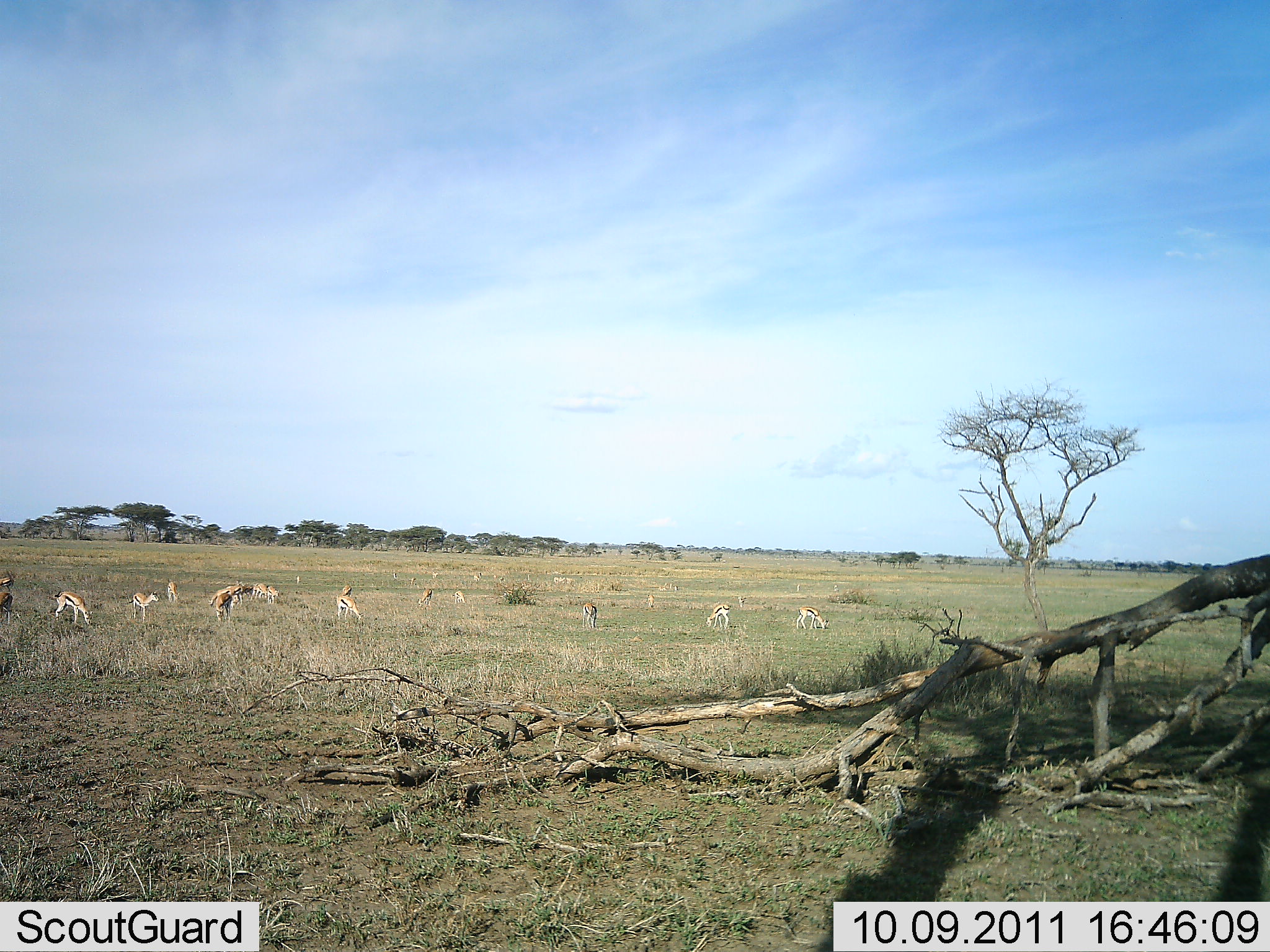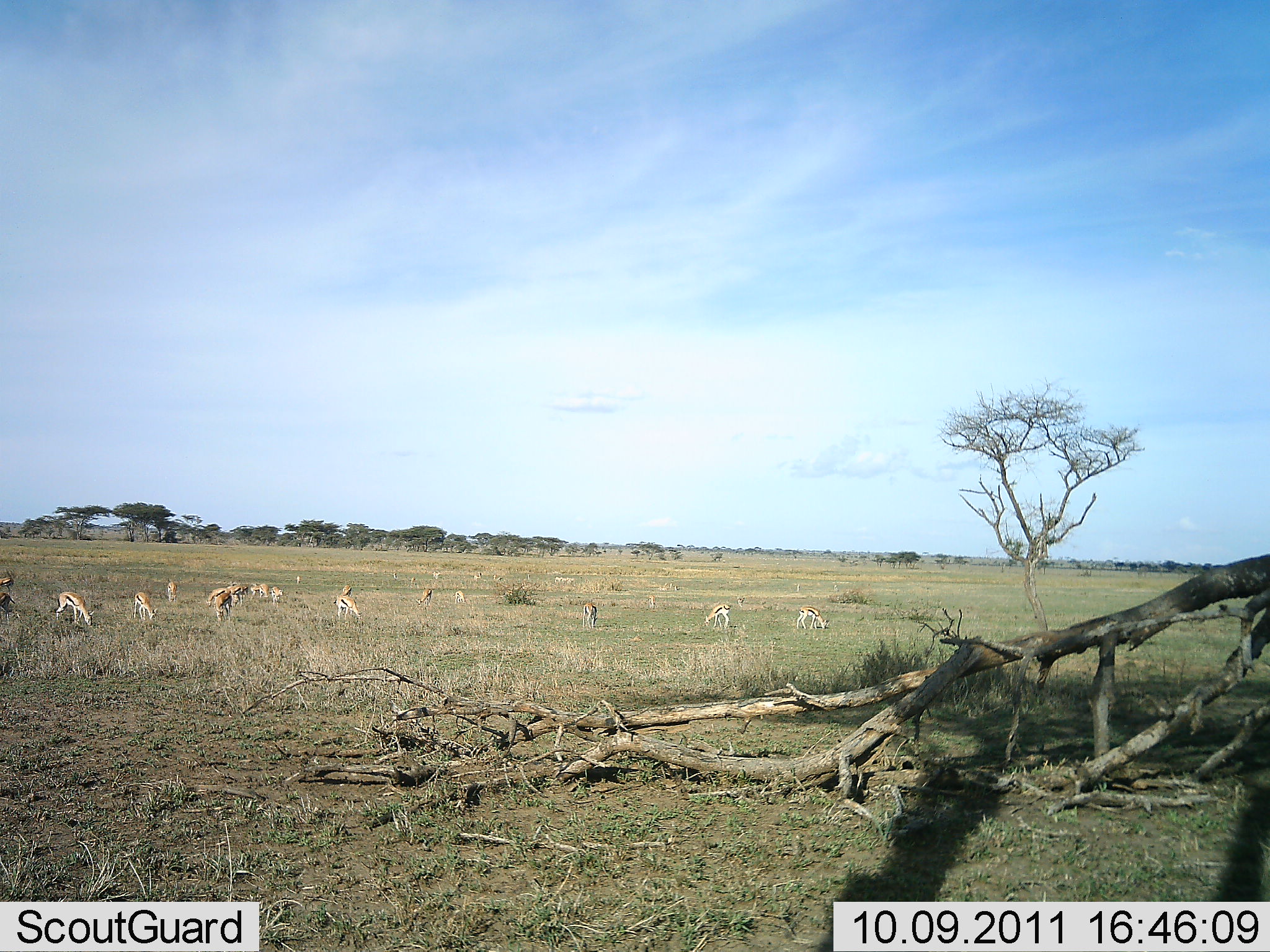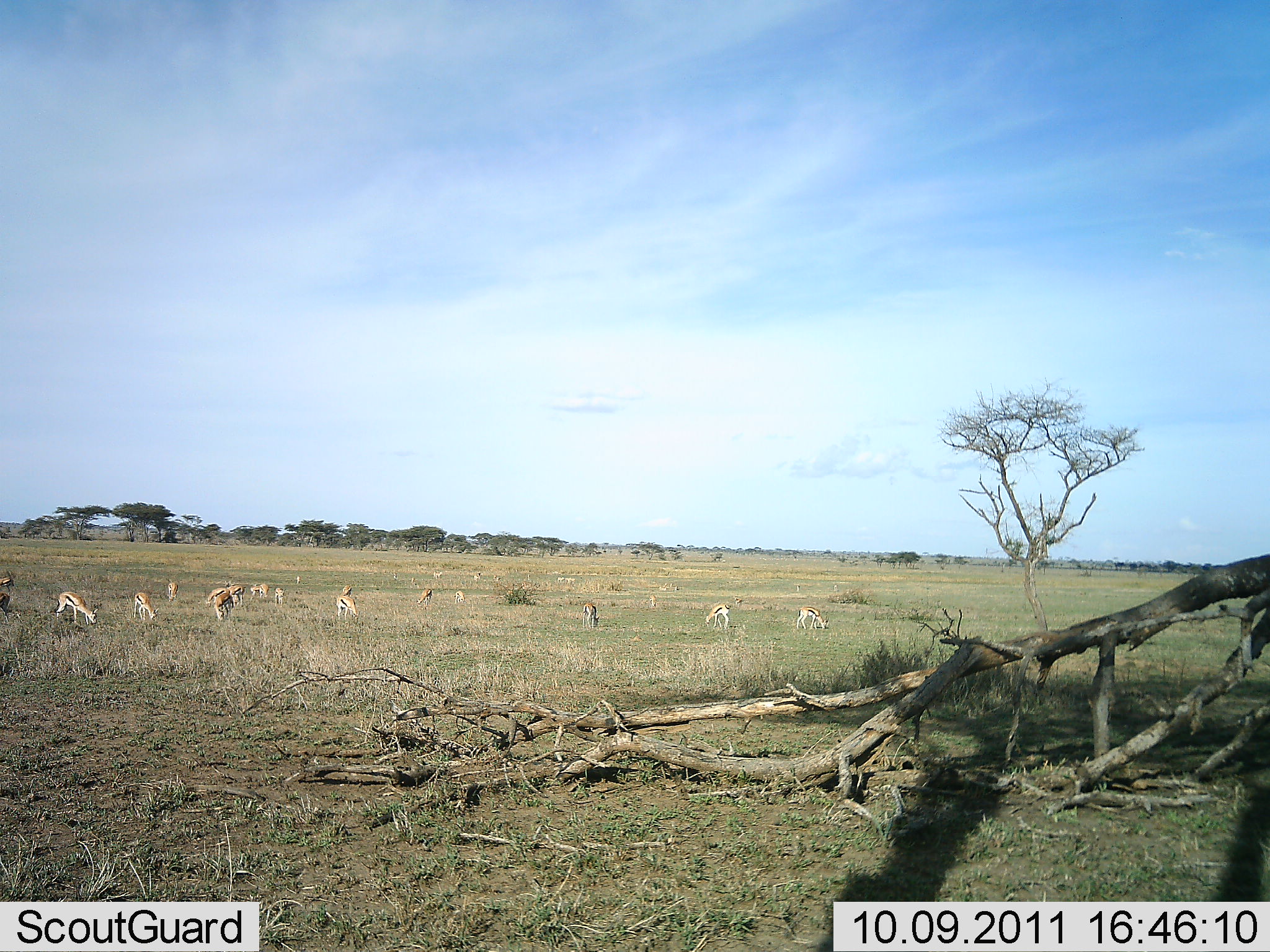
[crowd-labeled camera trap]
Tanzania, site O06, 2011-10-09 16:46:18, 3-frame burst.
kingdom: Animalia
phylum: Chordata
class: Mammalia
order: Artiodactyla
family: Bovidae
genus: Eudorcas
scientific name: Eudorcas thomsonii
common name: thomson's gazelle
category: gazellethomsons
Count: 11-50.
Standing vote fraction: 62%.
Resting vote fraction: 0%.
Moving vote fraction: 8%.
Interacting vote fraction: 0%.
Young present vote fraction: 15%.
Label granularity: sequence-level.